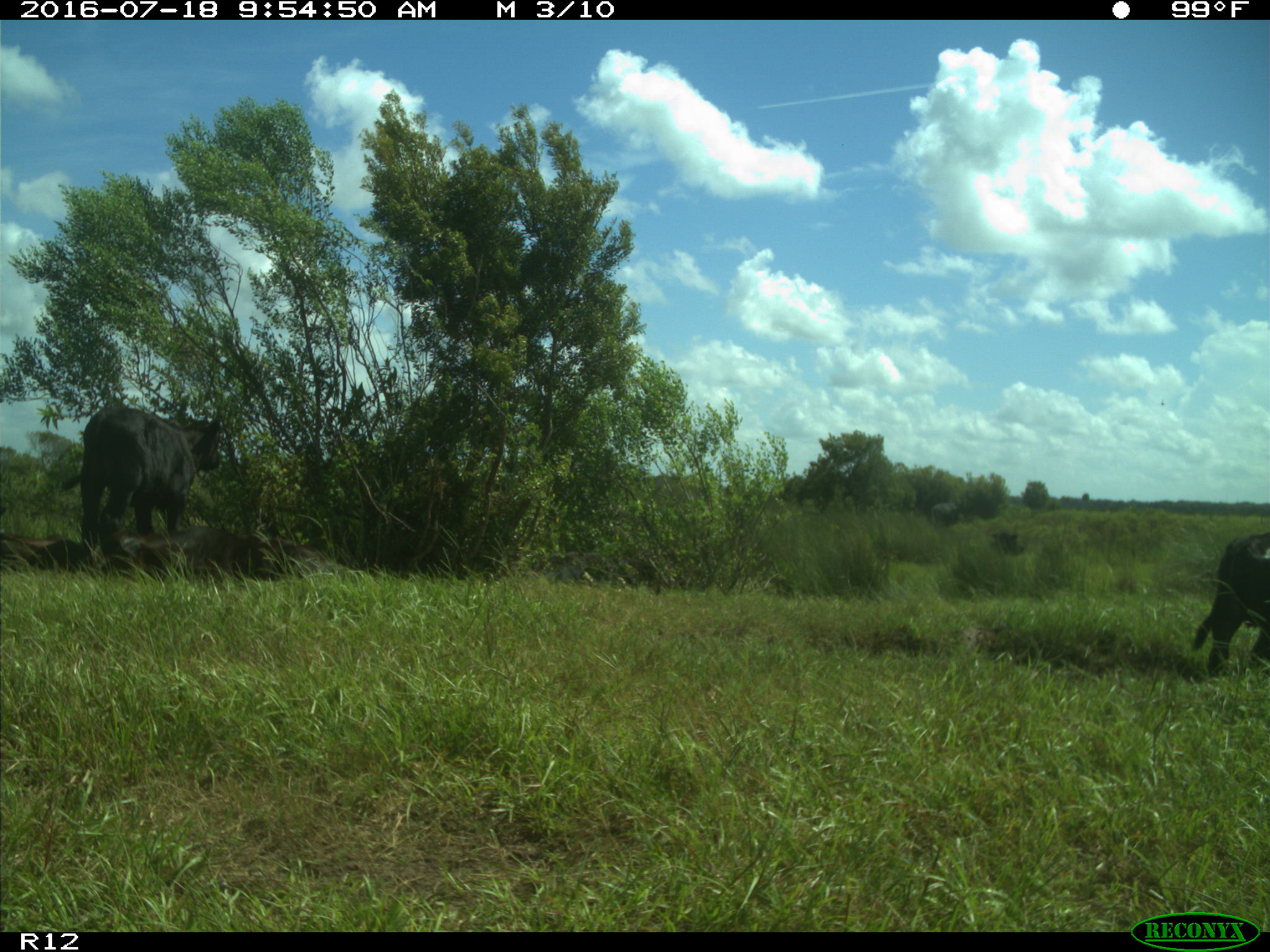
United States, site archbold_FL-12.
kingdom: Animalia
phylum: Chordata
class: Mammalia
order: Artiodactyla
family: Bovidae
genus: Bos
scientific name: Bos taurus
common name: domestic cow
Bos taurus (domestic cow).